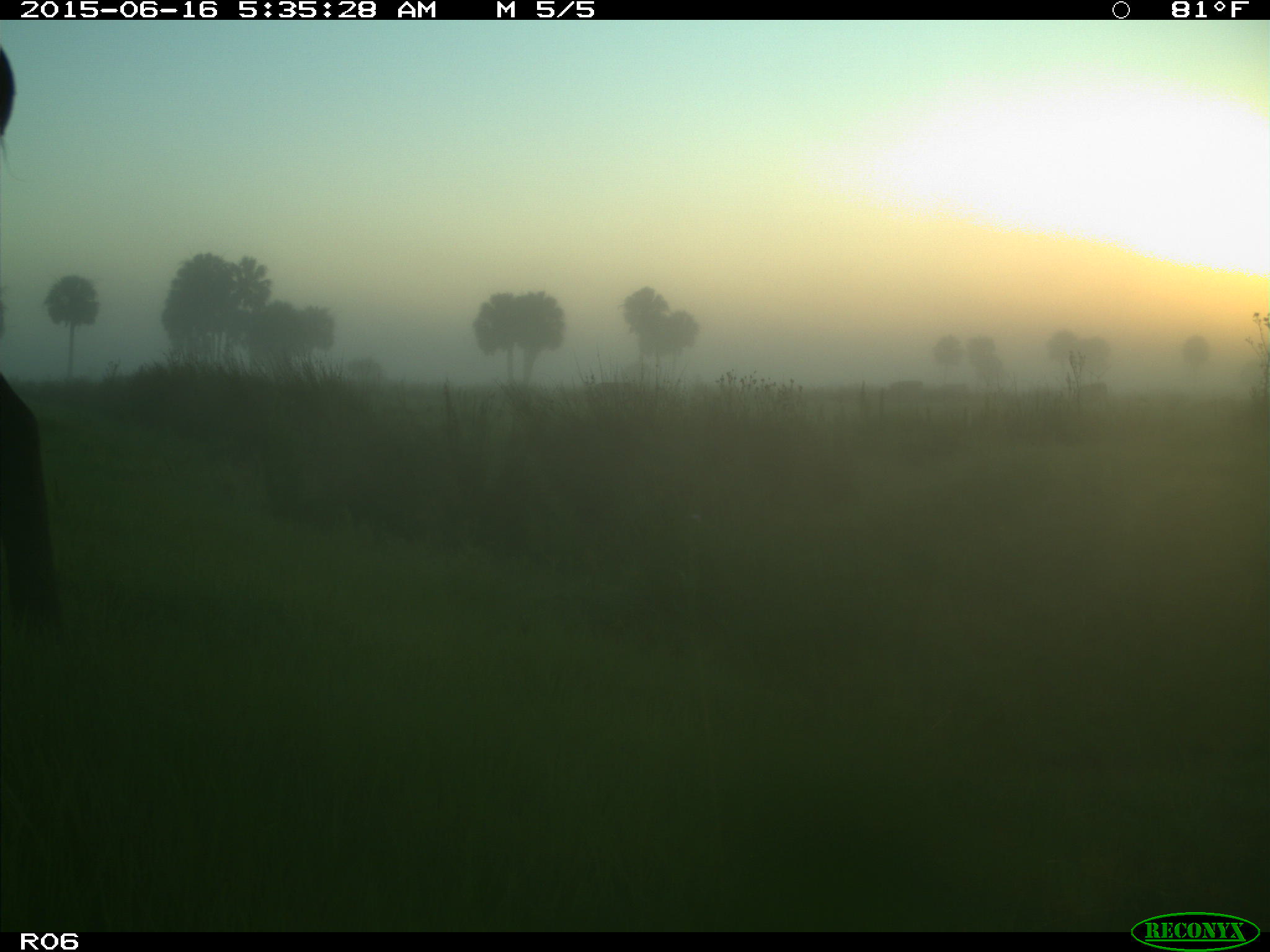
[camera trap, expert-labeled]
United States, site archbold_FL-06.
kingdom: Animalia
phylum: Chordata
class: Mammalia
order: Artiodactyla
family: Bovidae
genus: Bos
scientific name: Bos taurus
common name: domestic cow